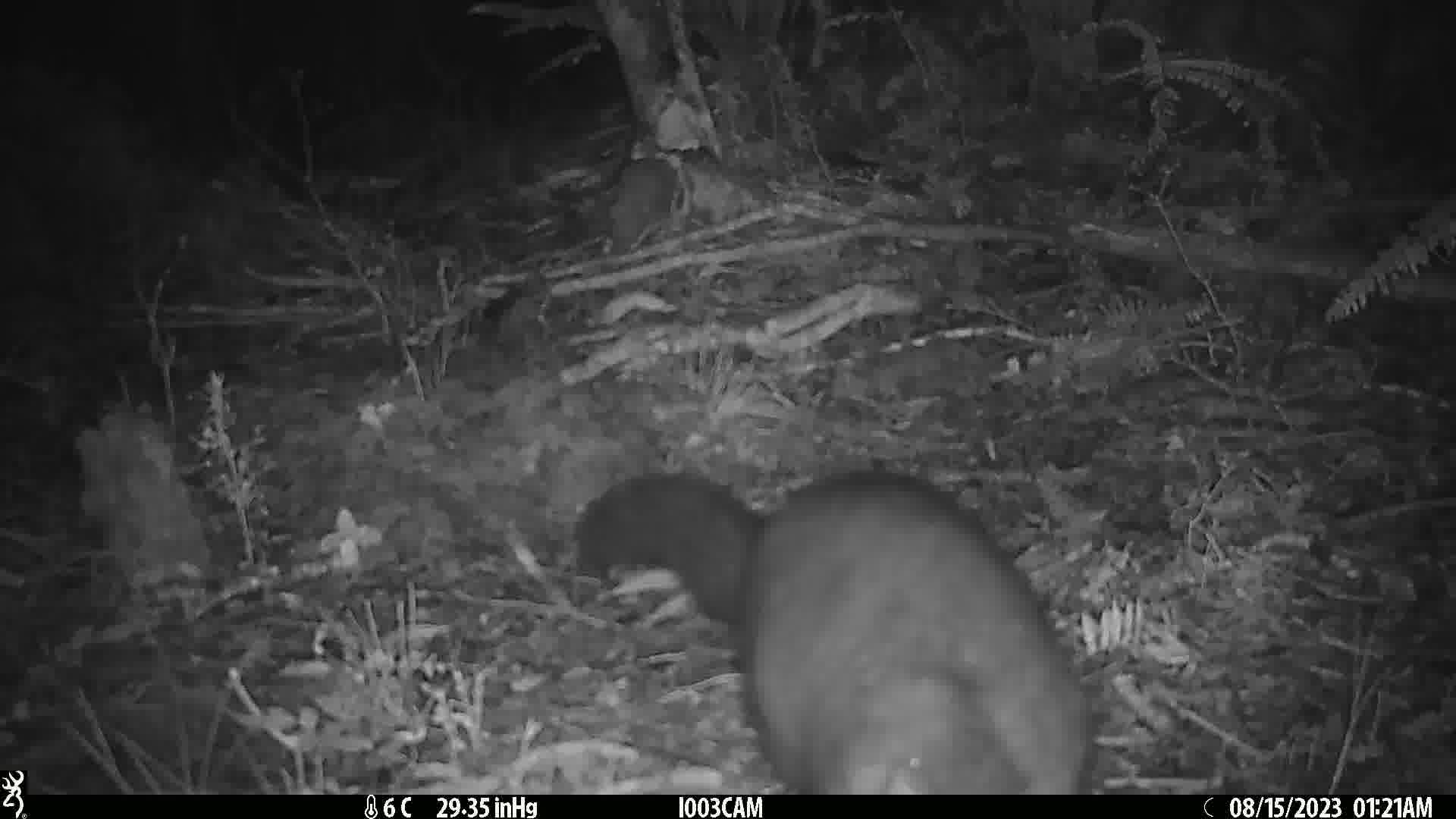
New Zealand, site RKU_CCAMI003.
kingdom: Animalia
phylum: Chordata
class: Mammalia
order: Diprotodontia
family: Phalangeridae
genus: Trichosurus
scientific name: Trichosurus vulpecula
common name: common brushtail possum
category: possum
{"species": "possum (common brushtail possum) (Trichosurus vulpecula)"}